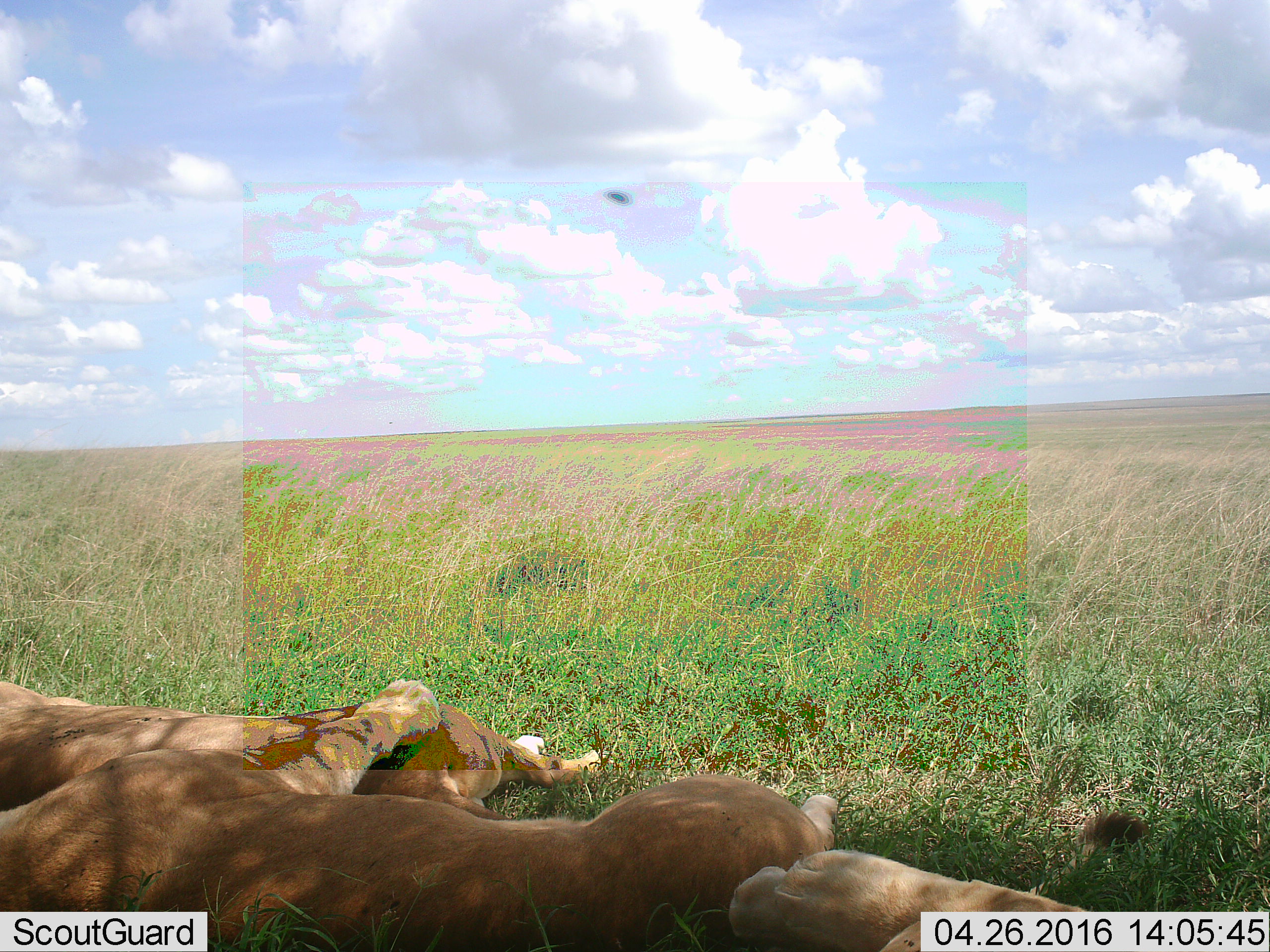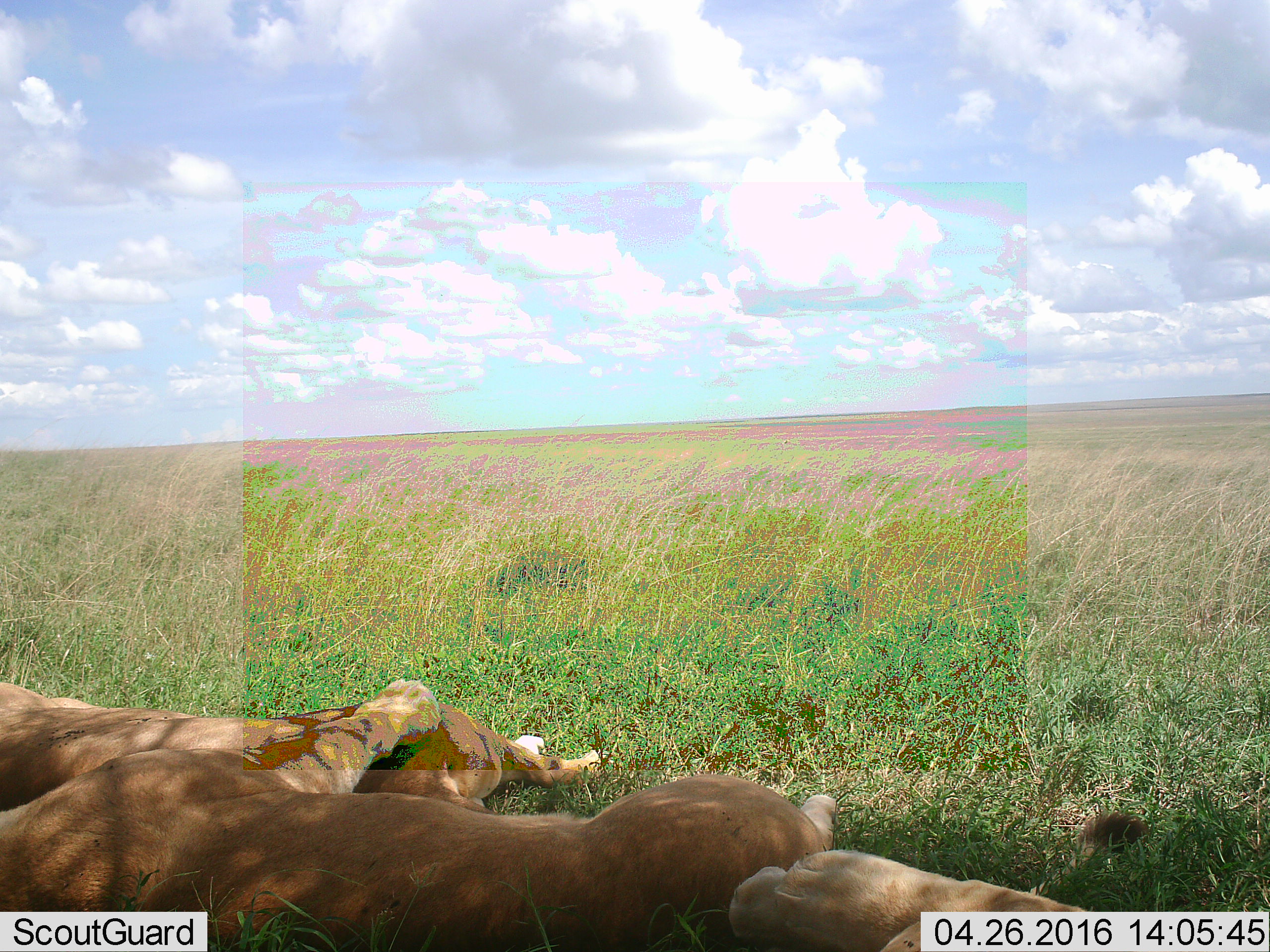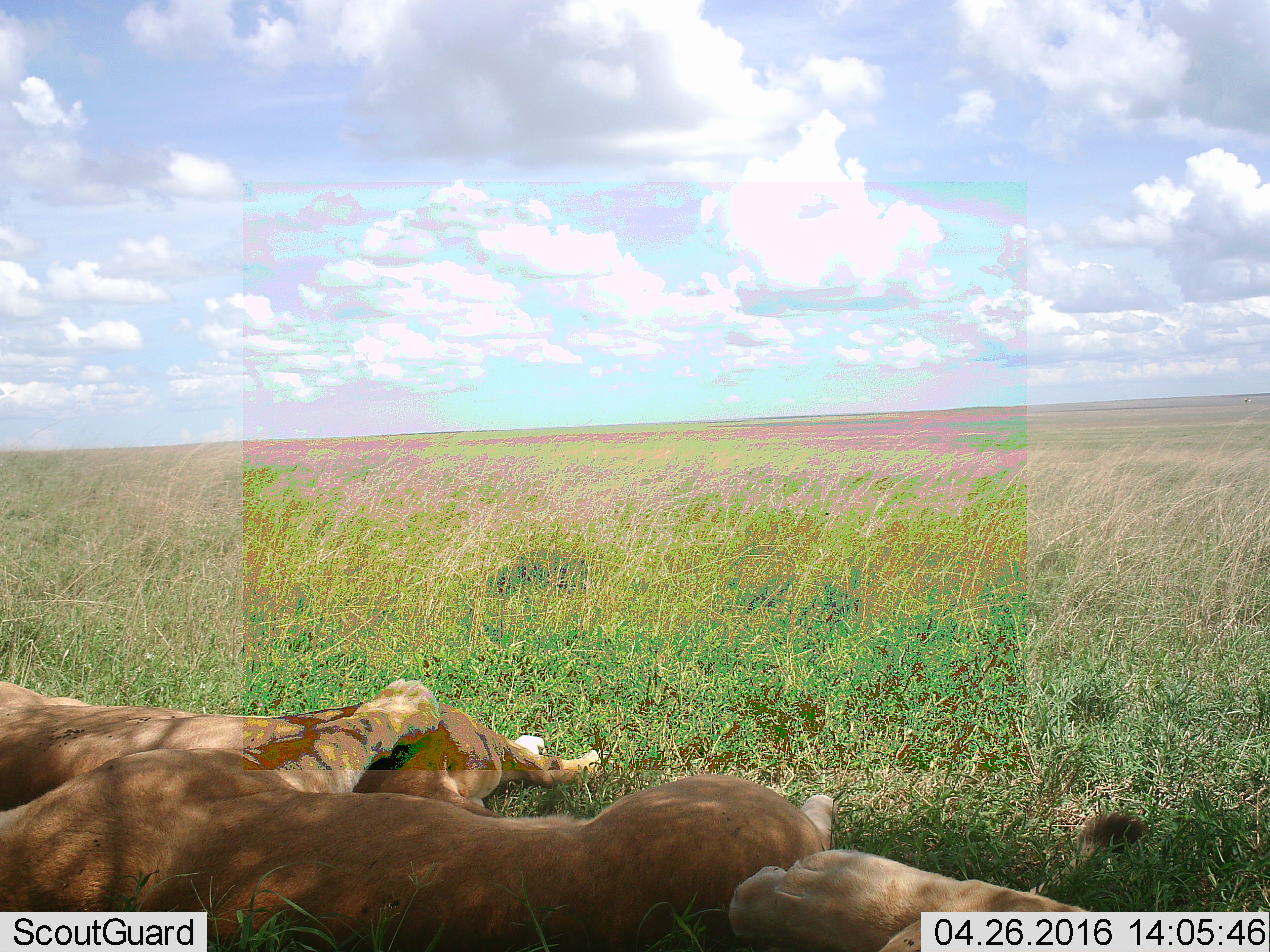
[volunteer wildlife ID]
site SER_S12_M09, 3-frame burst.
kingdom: Animalia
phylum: Chordata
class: Mammalia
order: Carnivora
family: Felidae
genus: Panthera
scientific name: Panthera leo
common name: lion female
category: lionfemale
Lionfemale (lion female) (Panthera leo), count 3. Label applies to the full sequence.